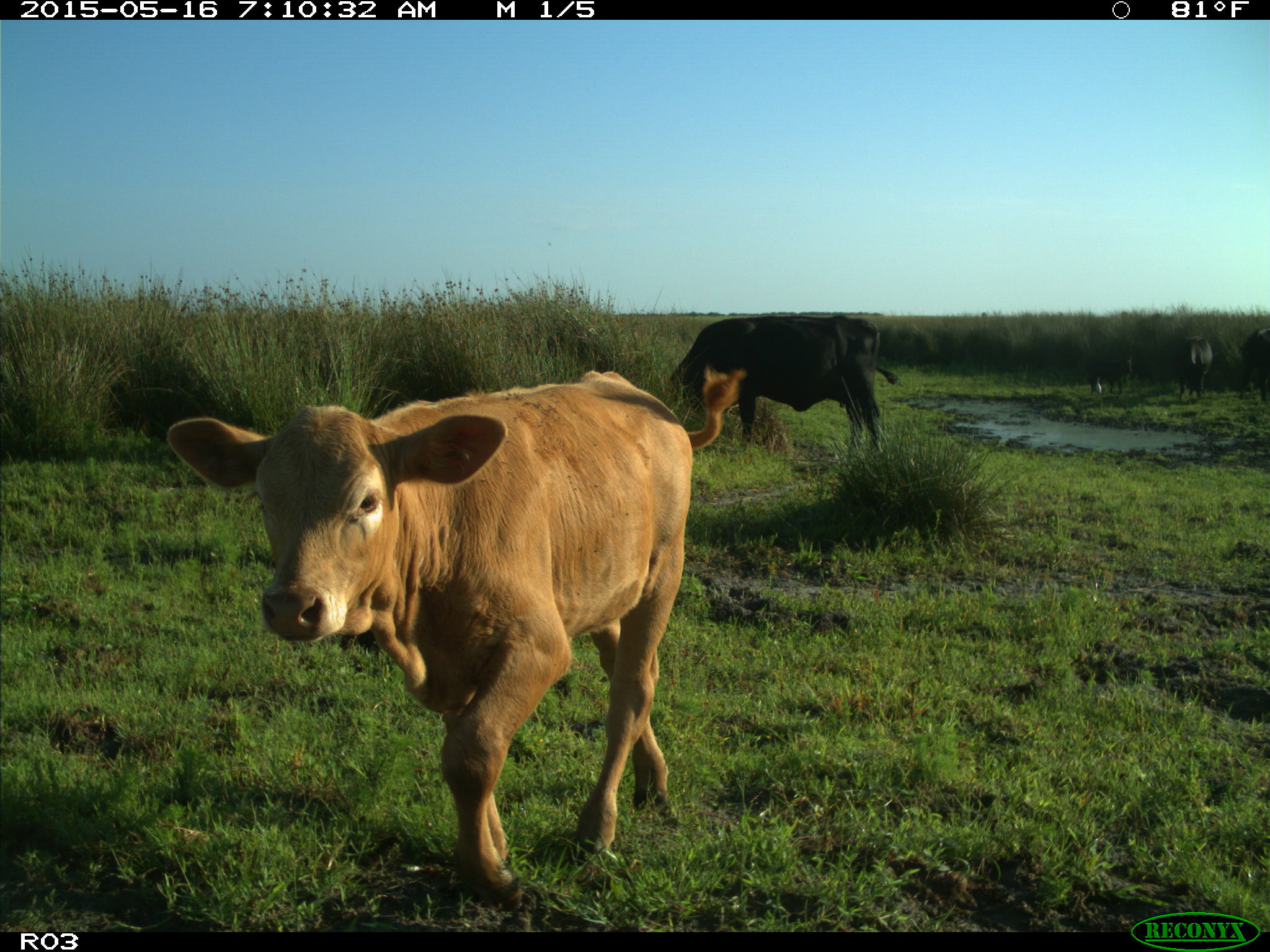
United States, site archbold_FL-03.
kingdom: Animalia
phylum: Chordata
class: Mammalia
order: Artiodactyla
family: Bovidae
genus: Bos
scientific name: Bos taurus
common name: domestic cow